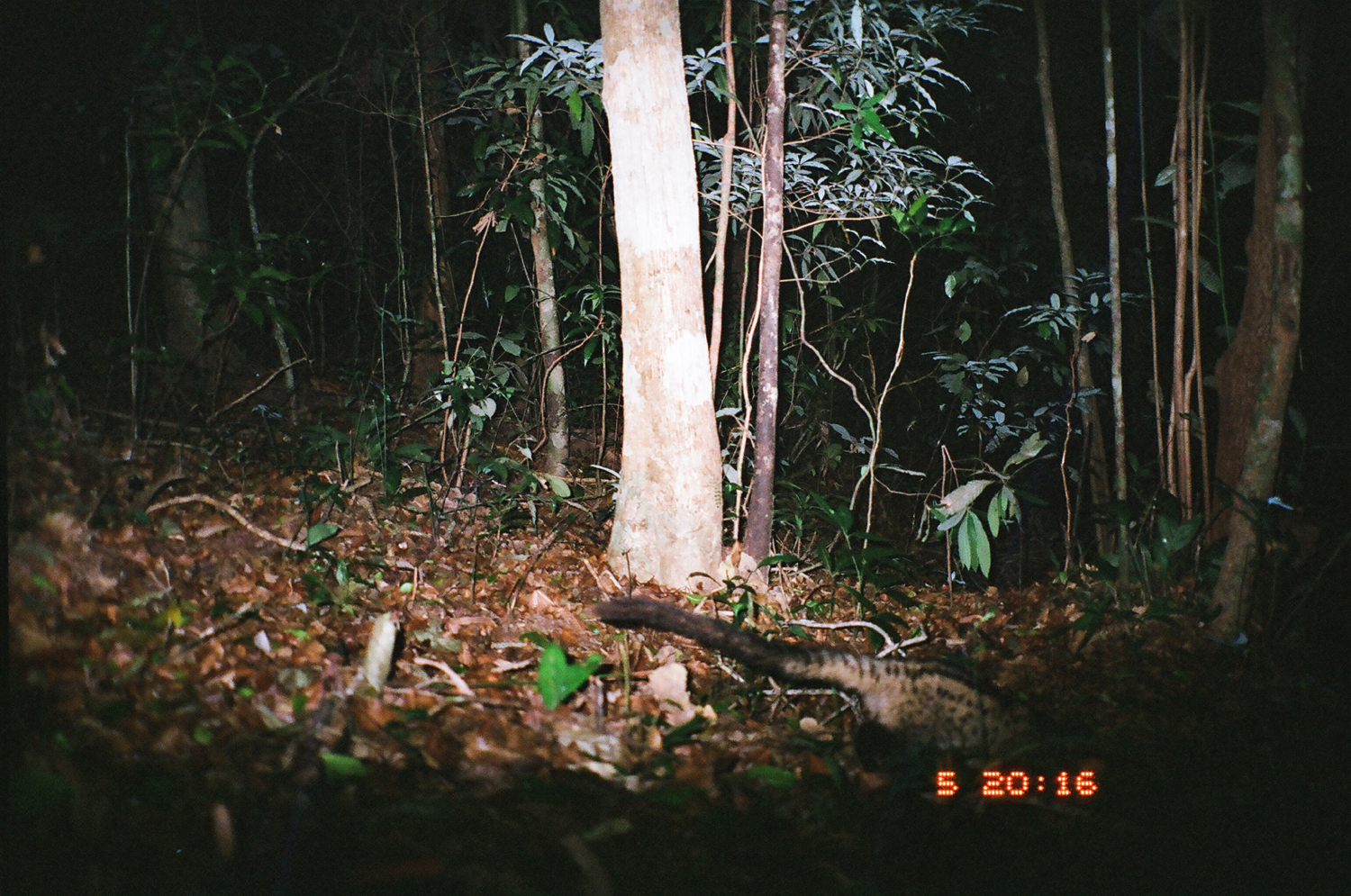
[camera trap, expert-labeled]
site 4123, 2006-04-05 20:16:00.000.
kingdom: Animalia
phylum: Chordata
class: Mammalia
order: Carnivora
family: Viverridae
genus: Paradoxurus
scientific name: Paradoxurus hermaphroditus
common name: asian palm civet